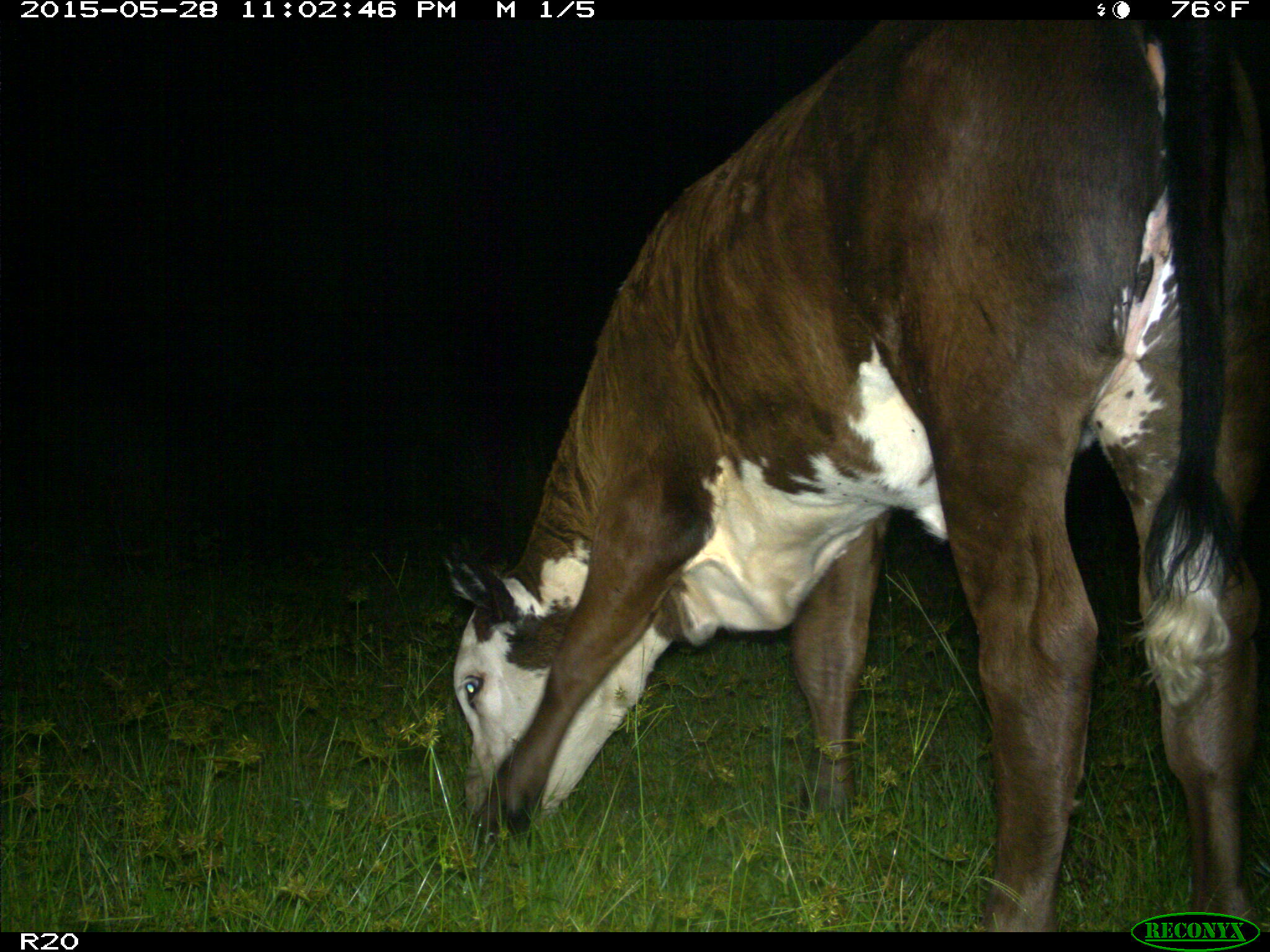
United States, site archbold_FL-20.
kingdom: Animalia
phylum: Chordata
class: Mammalia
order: Artiodactyla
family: Bovidae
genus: Bos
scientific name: Bos taurus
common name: domestic cow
Bos taurus (domestic cow).